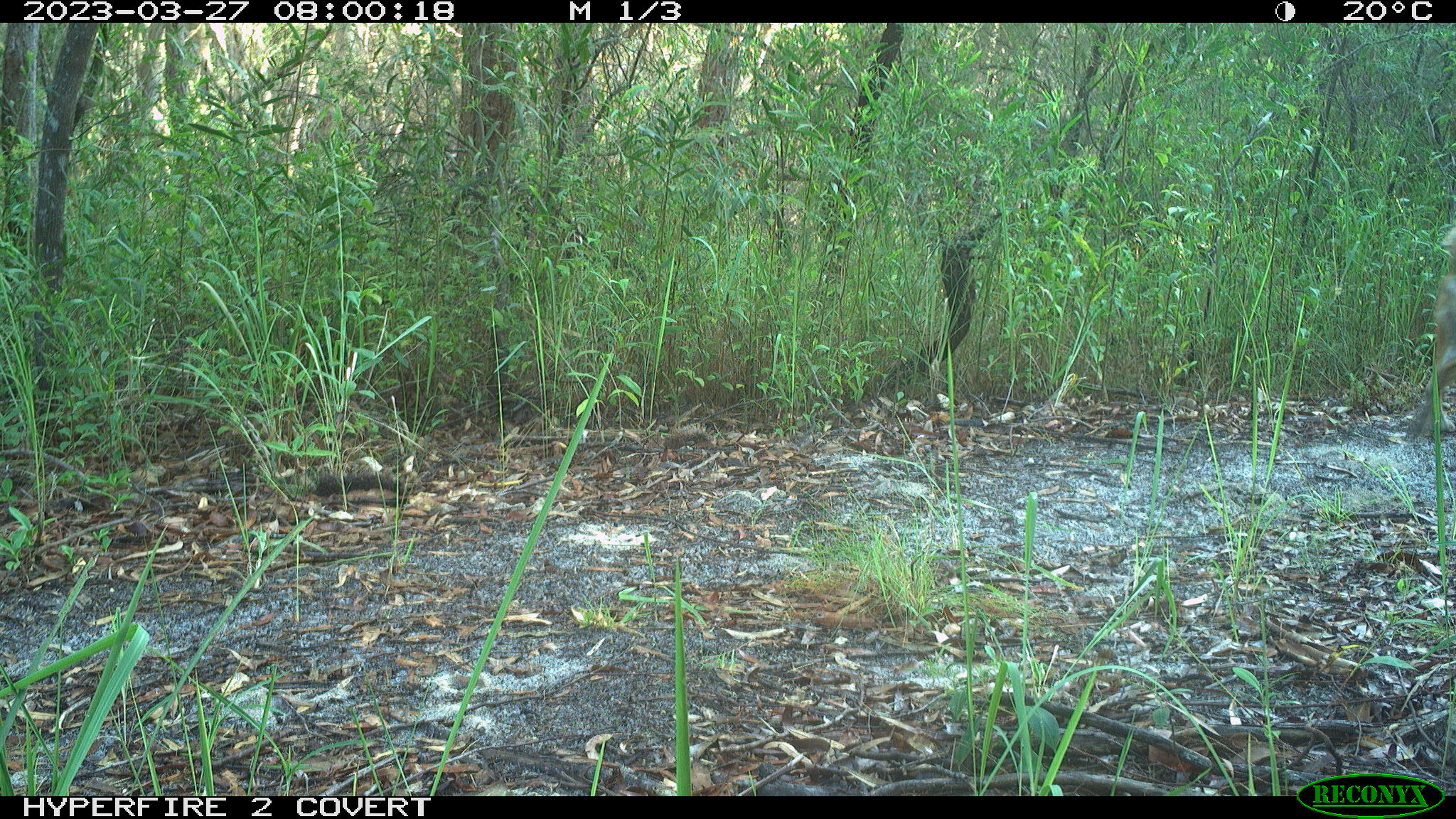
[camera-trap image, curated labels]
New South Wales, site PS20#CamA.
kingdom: Animalia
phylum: Chordata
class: Mammalia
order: Carnivora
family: Canidae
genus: Canis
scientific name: Canis familiaris dingo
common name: dingo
Dingo (Canis familiaris dingo).